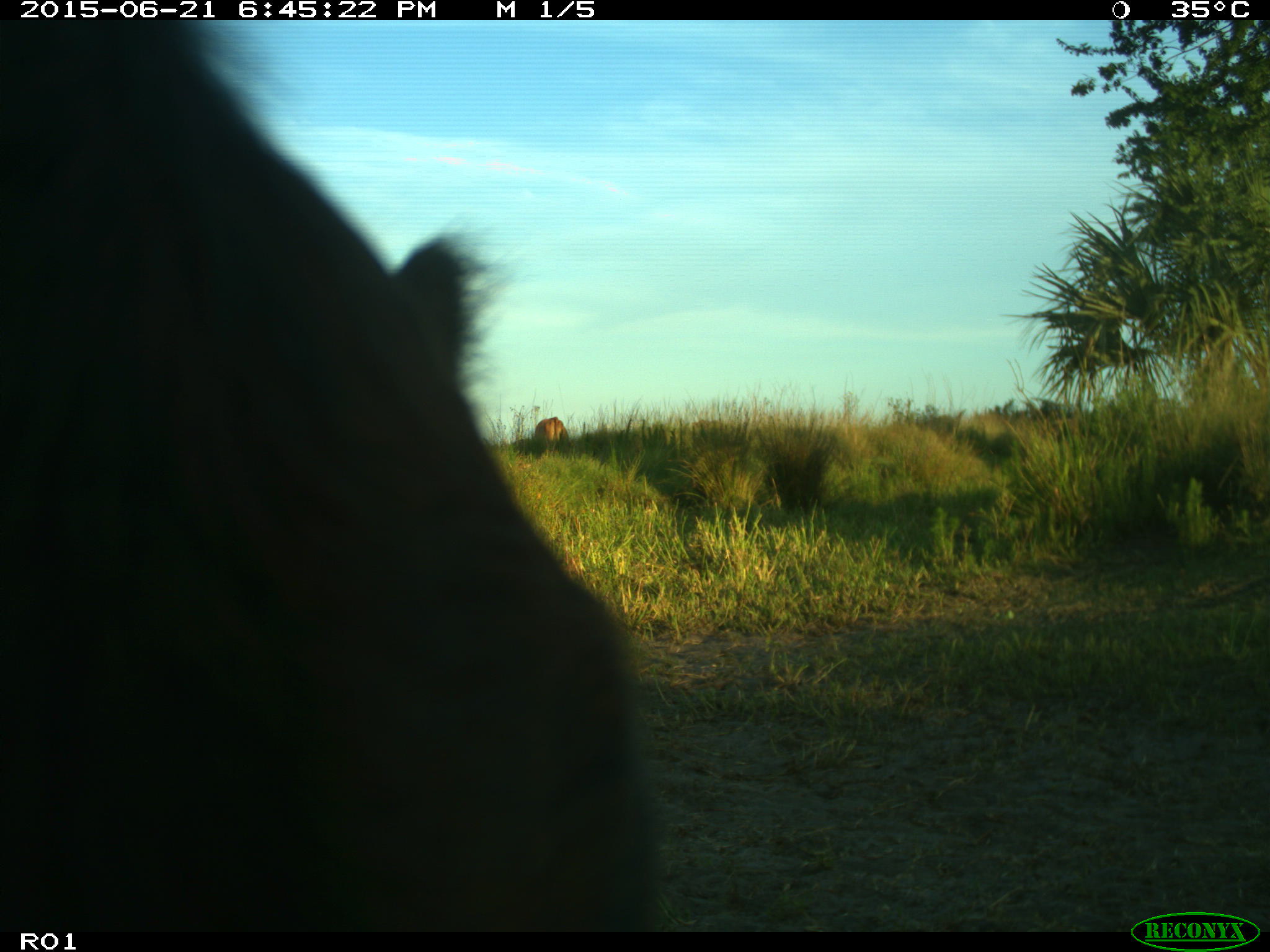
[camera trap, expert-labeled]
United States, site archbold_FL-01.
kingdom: Animalia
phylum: Chordata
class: Mammalia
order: Artiodactyla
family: Bovidae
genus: Bos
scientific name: Bos taurus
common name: domestic cow